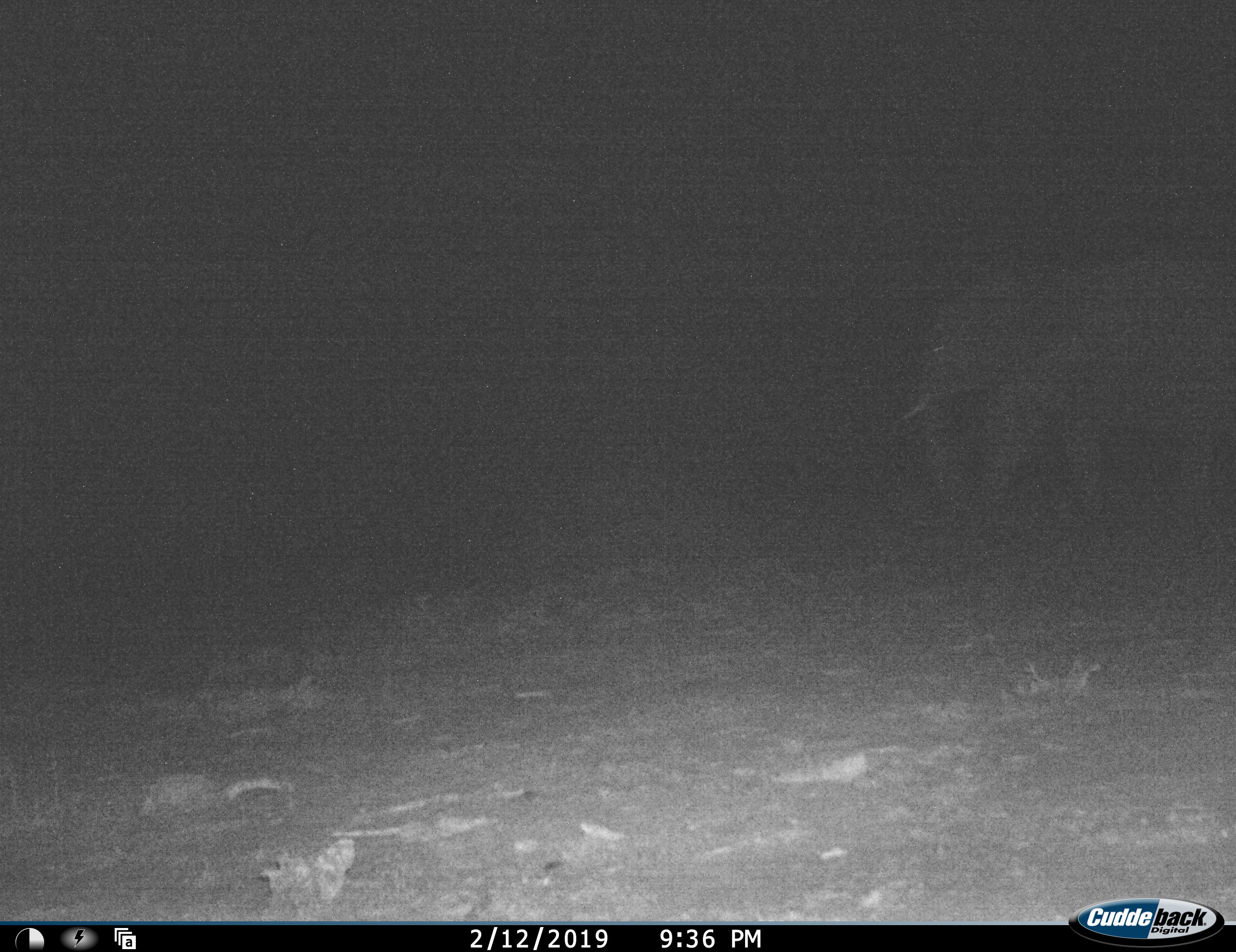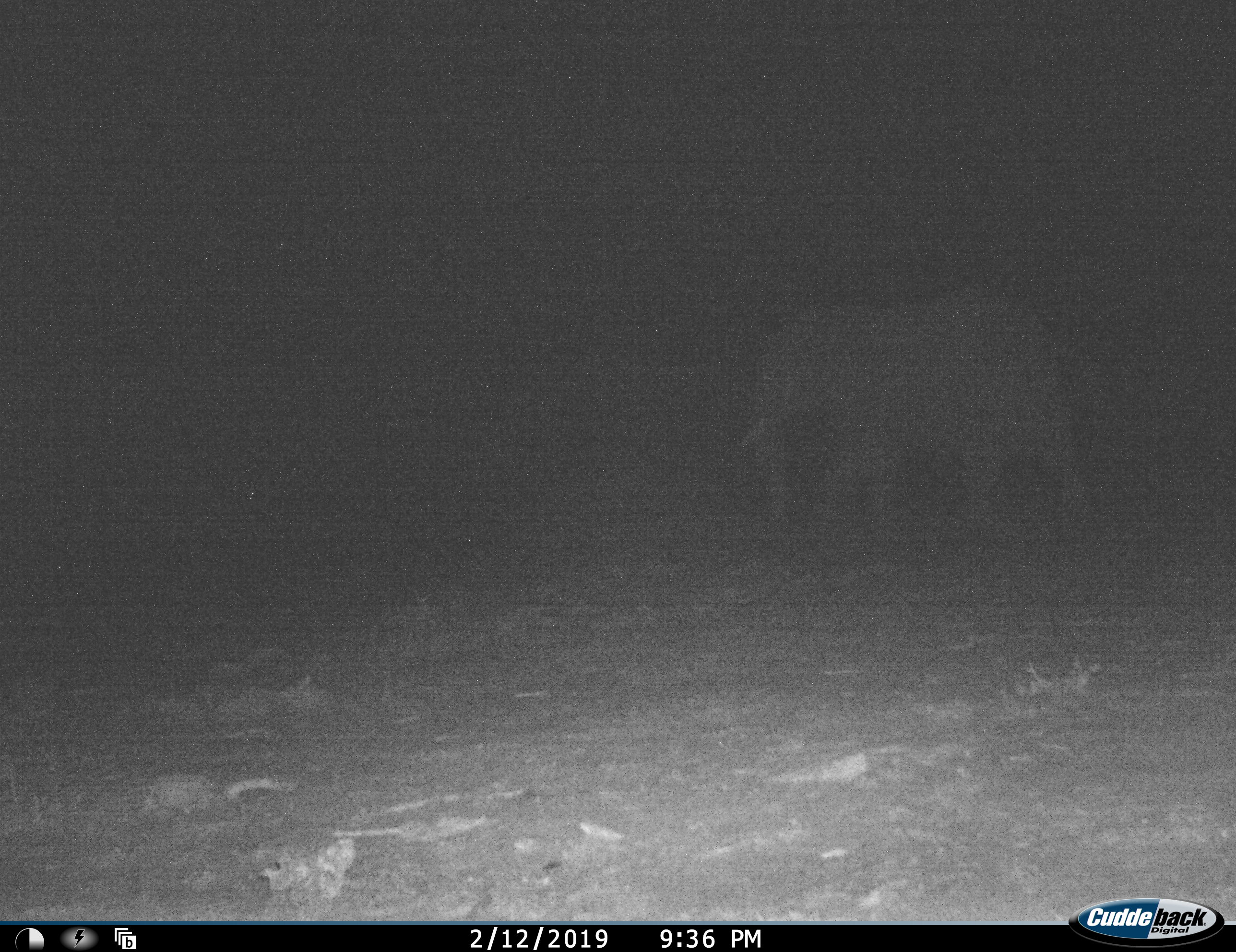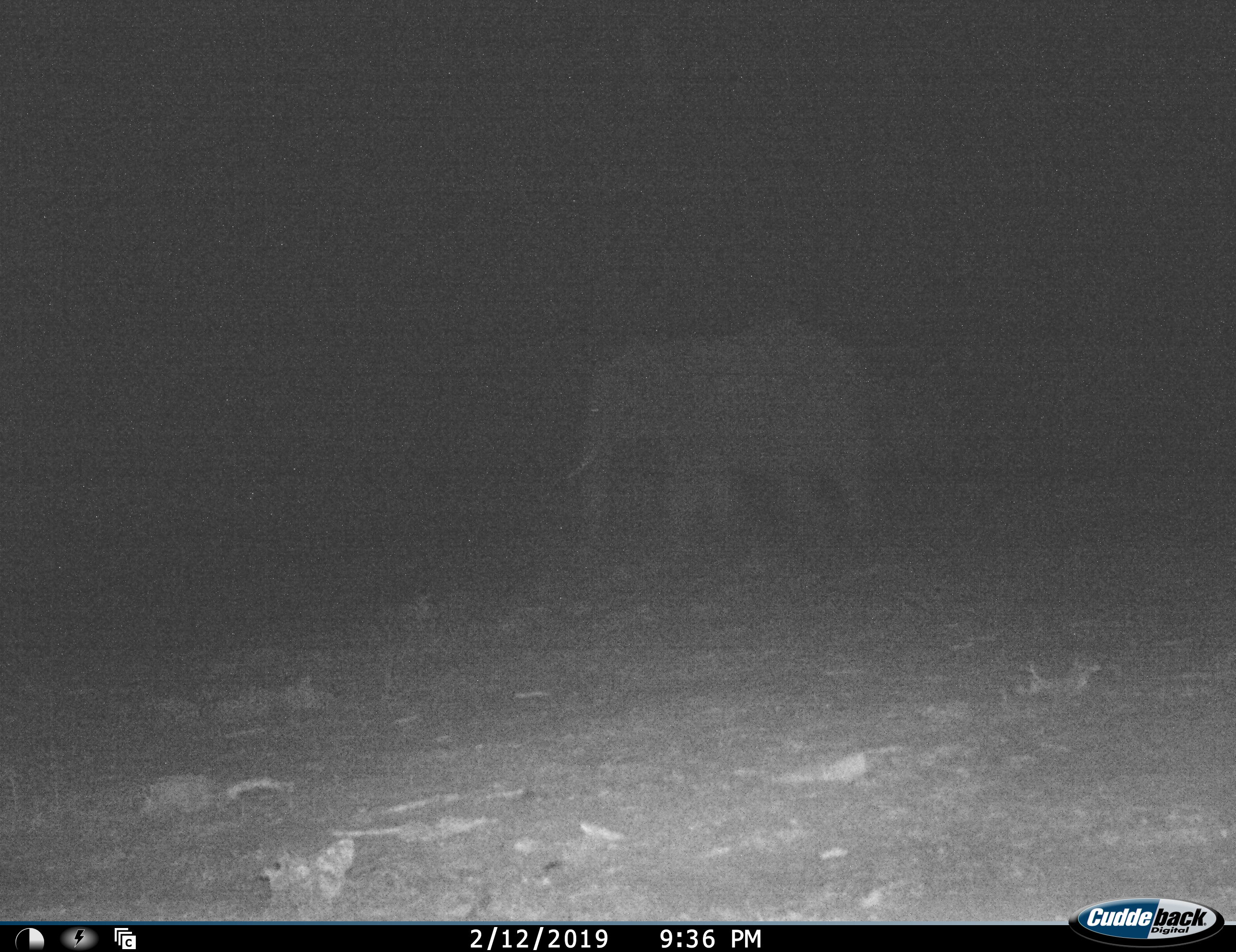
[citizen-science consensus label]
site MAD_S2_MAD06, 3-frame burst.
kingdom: Animalia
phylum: Chordata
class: Mammalia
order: Proboscidea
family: Elephantidae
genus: Loxodonta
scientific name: Loxodonta africana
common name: african bush elephant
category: elephant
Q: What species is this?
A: Elephant (african bush elephant) (Loxodonta africana).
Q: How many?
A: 1.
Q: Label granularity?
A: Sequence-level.